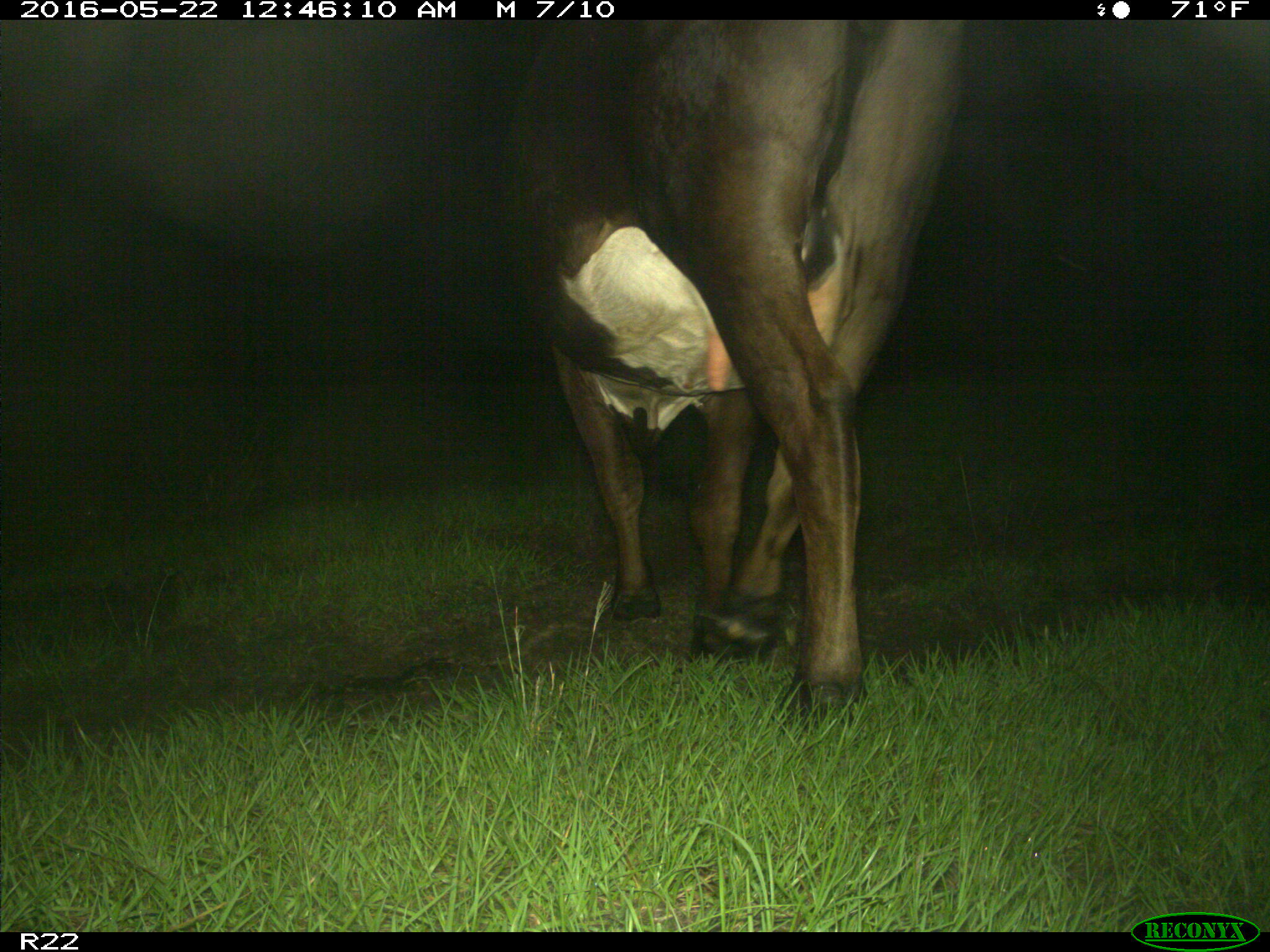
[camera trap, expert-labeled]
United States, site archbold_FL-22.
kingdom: Animalia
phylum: Chordata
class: Mammalia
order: Artiodactyla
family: Bovidae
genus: Bos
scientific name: Bos taurus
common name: domestic cow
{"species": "Bos taurus (domestic cow)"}